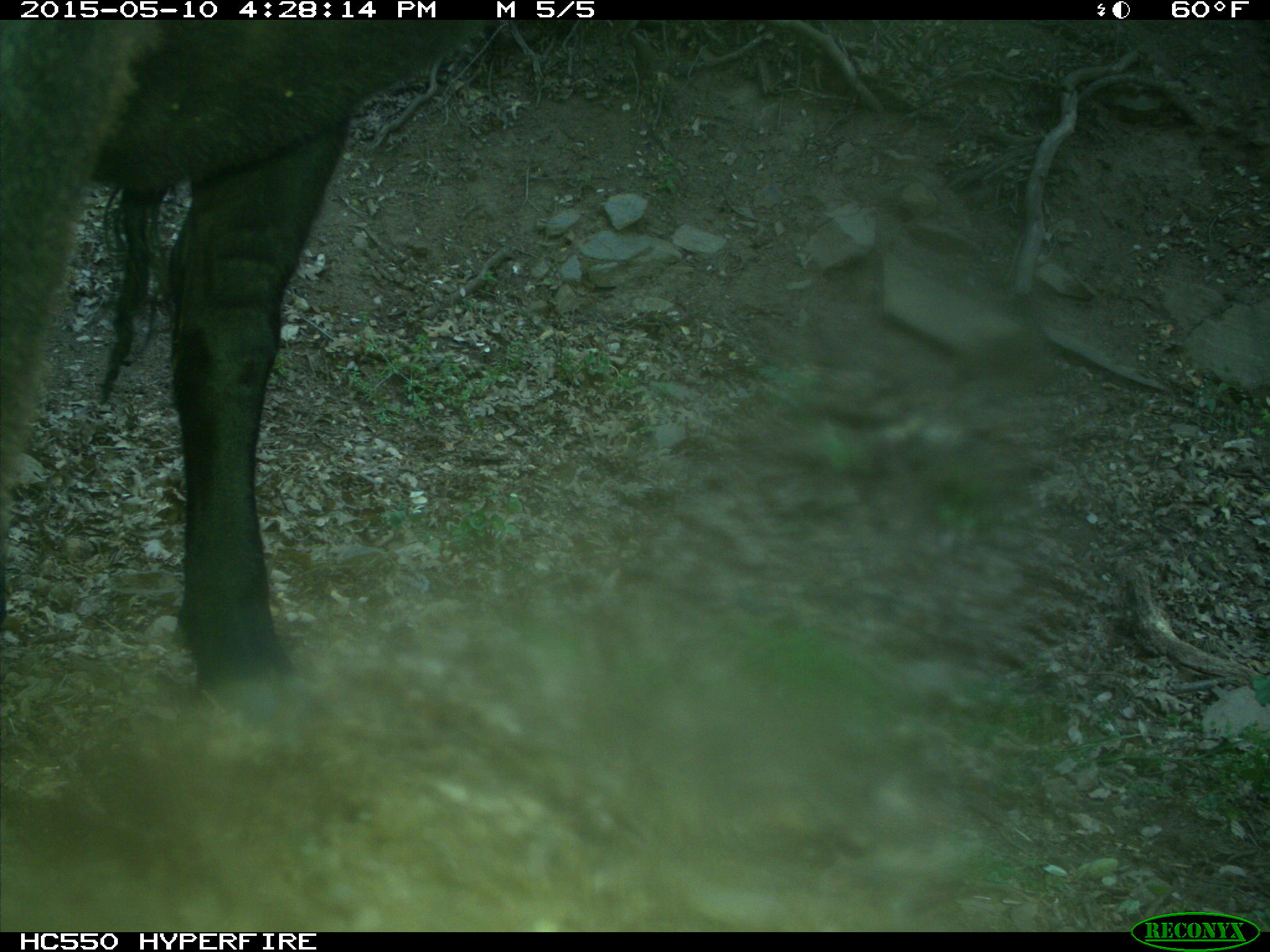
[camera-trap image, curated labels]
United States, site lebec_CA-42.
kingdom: Animalia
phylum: Chordata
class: Mammalia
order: Artiodactyla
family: Bovidae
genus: Bos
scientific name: Bos taurus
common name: domestic cow